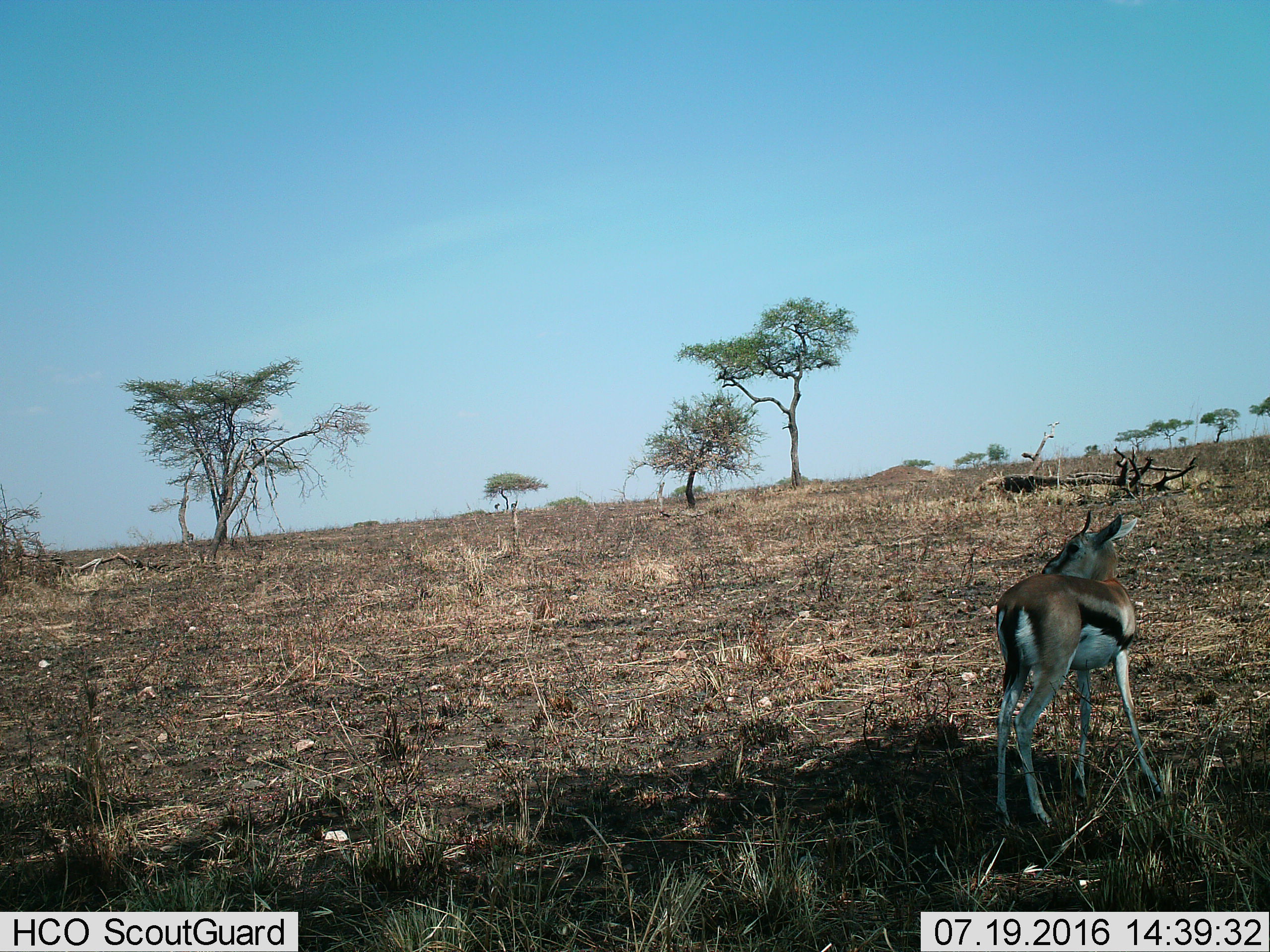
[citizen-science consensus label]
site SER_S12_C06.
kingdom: Animalia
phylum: Chordata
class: Mammalia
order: Artiodactyla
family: Bovidae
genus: Eudorcas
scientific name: Eudorcas thomsonii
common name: thomson's gazelle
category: gazellethomsons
Gazellethomsons (thomson's gazelle) (Eudorcas thomsonii), count 1. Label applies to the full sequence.